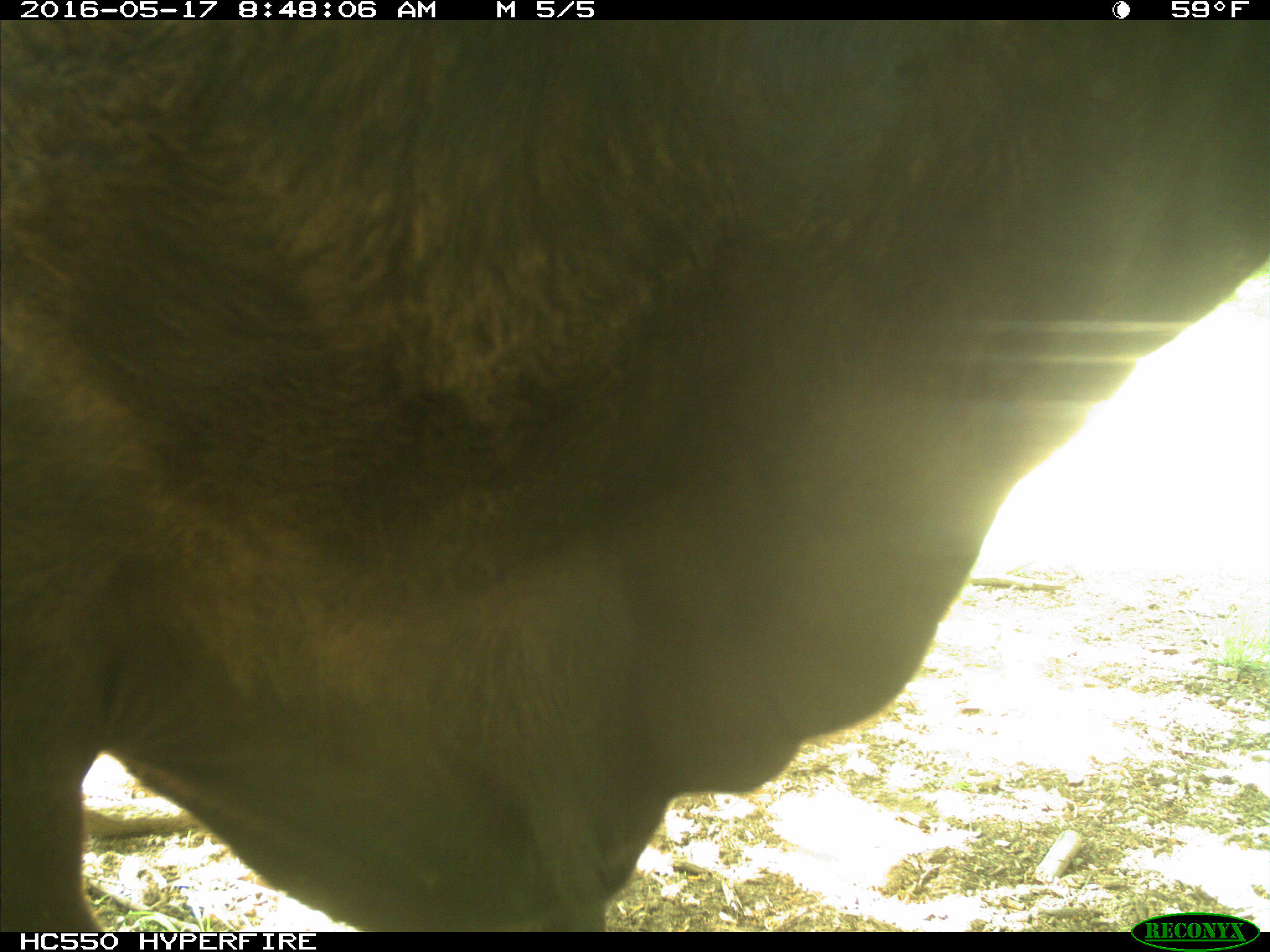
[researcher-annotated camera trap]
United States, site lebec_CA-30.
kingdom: Animalia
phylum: Chordata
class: Mammalia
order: Artiodactyla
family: Bovidae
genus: Bos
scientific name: Bos taurus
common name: domestic cow